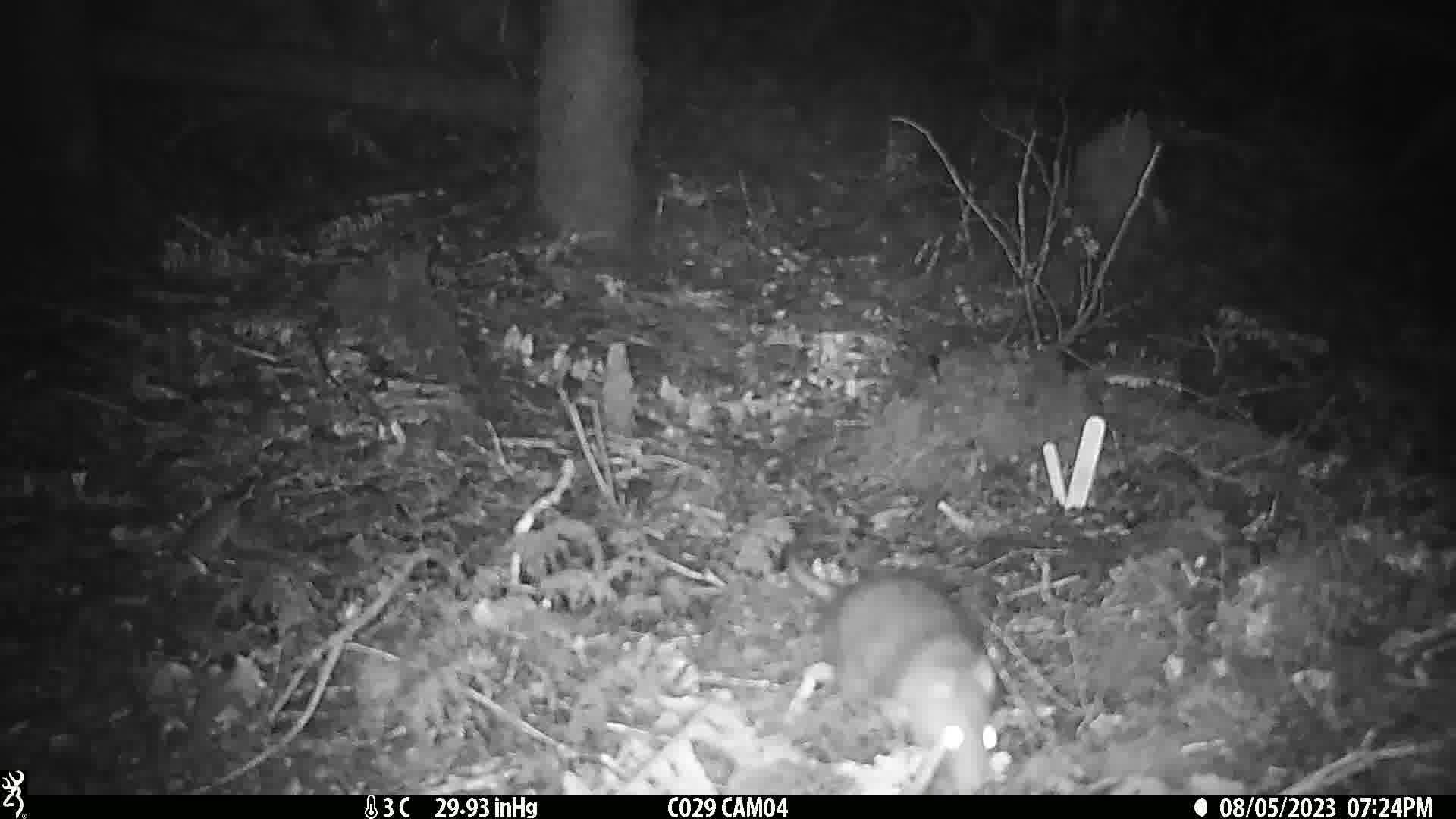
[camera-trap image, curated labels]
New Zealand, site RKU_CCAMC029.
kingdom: Animalia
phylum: Chordata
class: Mammalia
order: Rodentia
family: Muridae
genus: Rattus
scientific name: Rattus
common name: rat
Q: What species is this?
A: Rat (Rattus).